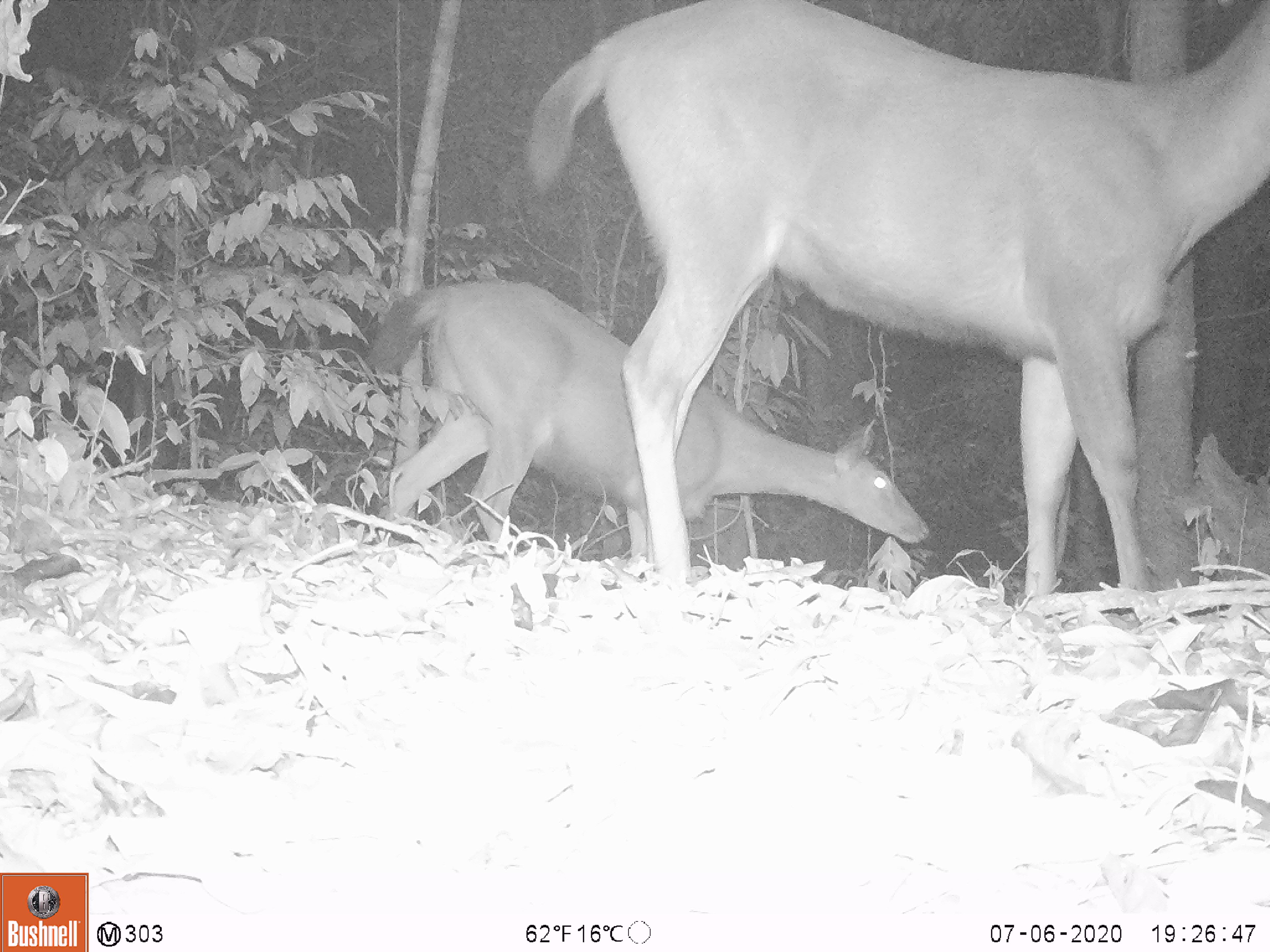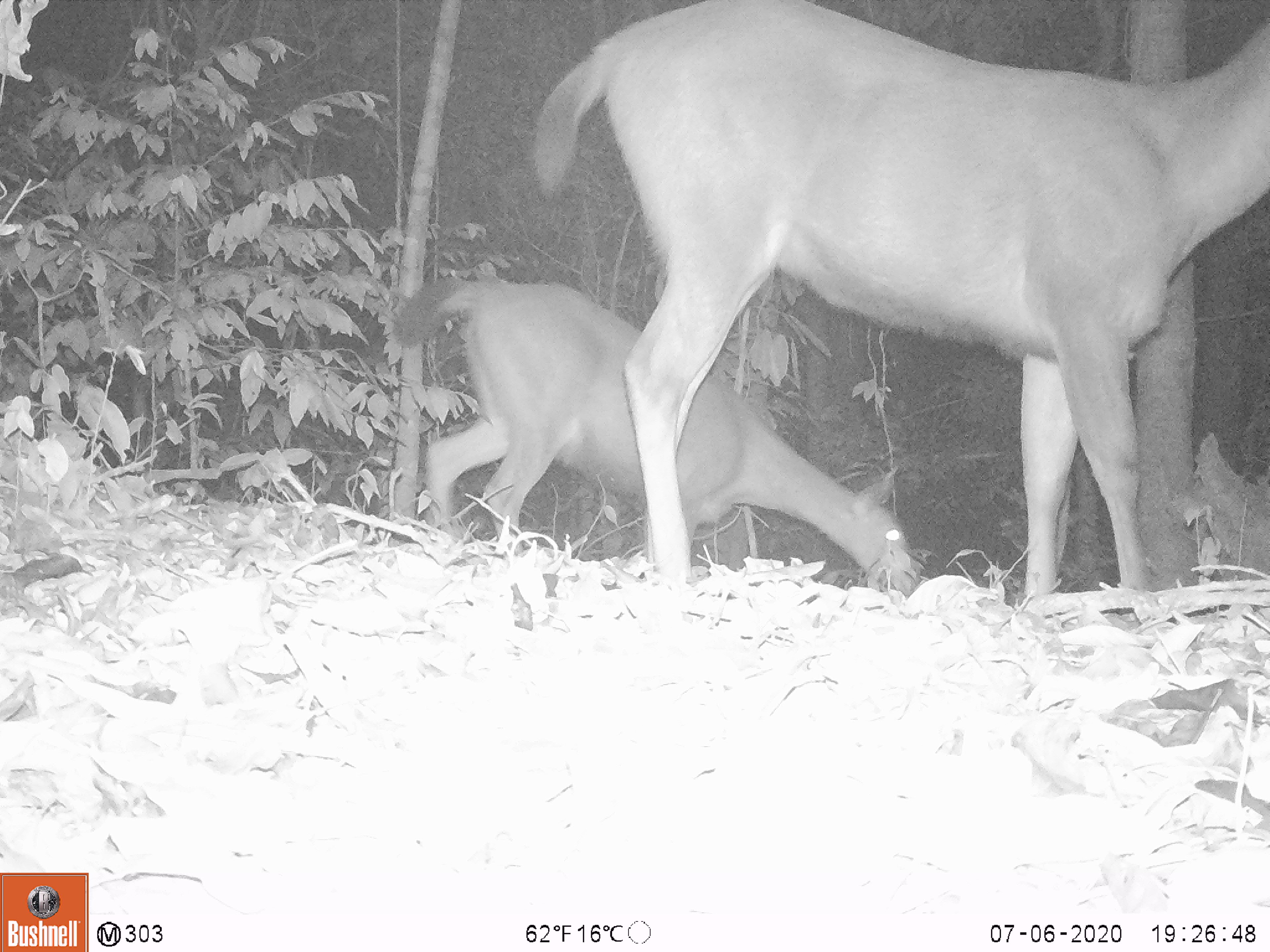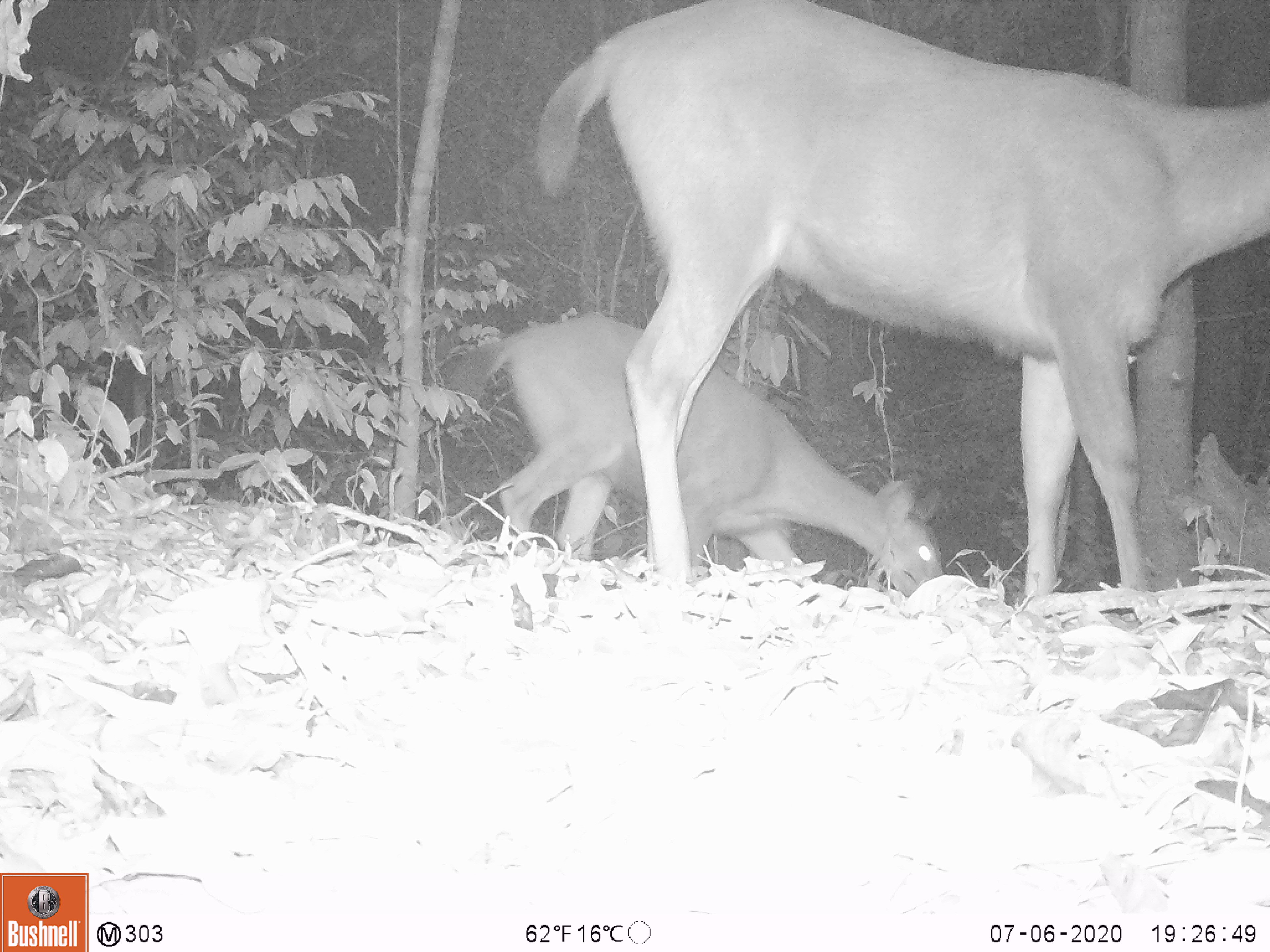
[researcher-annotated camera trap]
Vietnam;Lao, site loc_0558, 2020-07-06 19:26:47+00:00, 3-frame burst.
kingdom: Animalia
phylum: Chordata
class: Mammalia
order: Artiodactyla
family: Cervidae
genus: Rusa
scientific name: Rusa unicolor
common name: sambar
Sambar (Rusa unicolor). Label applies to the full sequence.